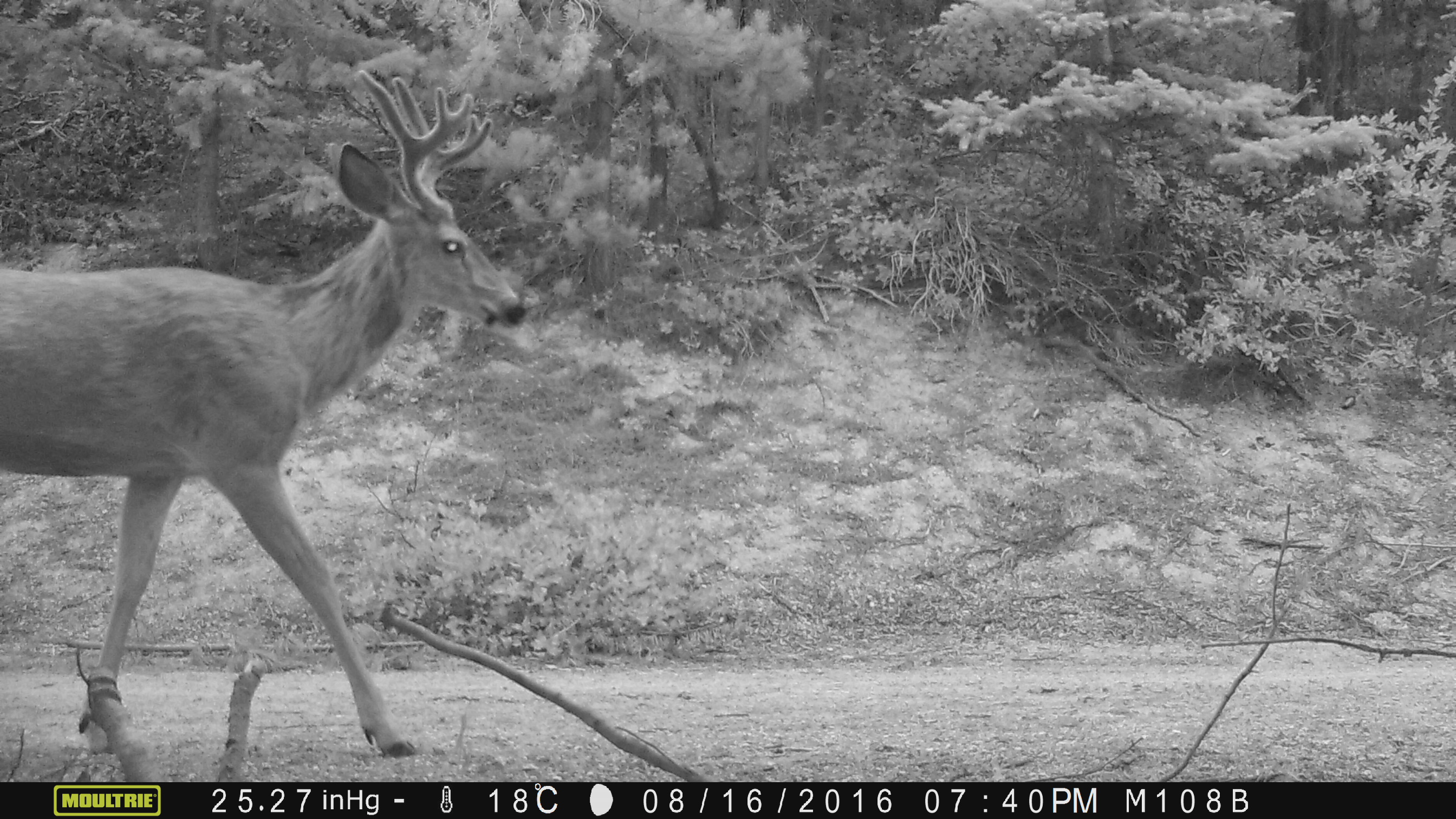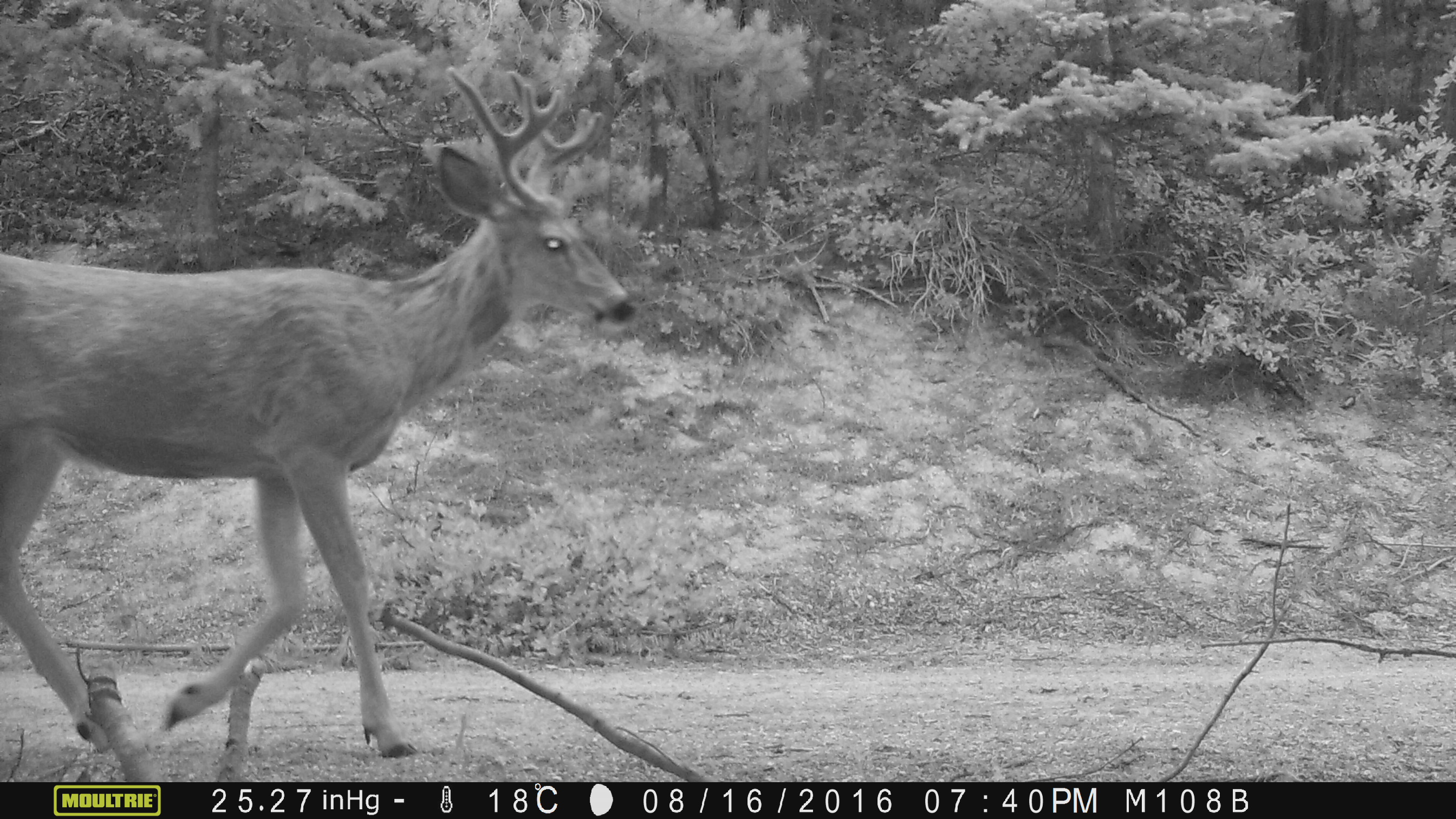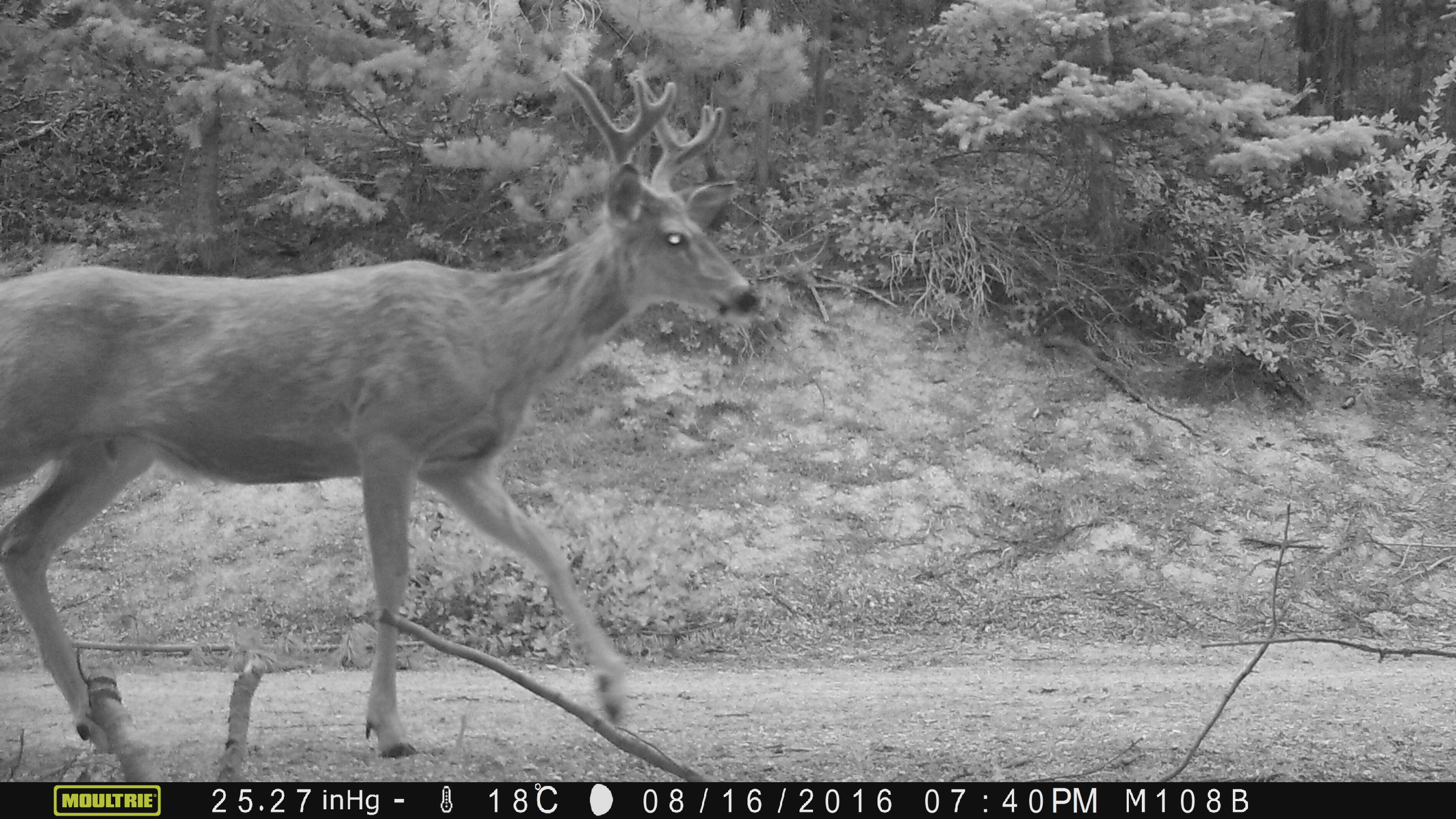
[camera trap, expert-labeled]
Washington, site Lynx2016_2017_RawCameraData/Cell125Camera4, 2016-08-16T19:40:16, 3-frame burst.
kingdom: Animalia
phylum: Chordata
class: Mammalia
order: Artiodactyla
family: Cervidae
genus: Odocoileus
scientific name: Odocoileus hemionus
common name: mule deer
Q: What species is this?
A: Odocoileus hemionus (mule deer).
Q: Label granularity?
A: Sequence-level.